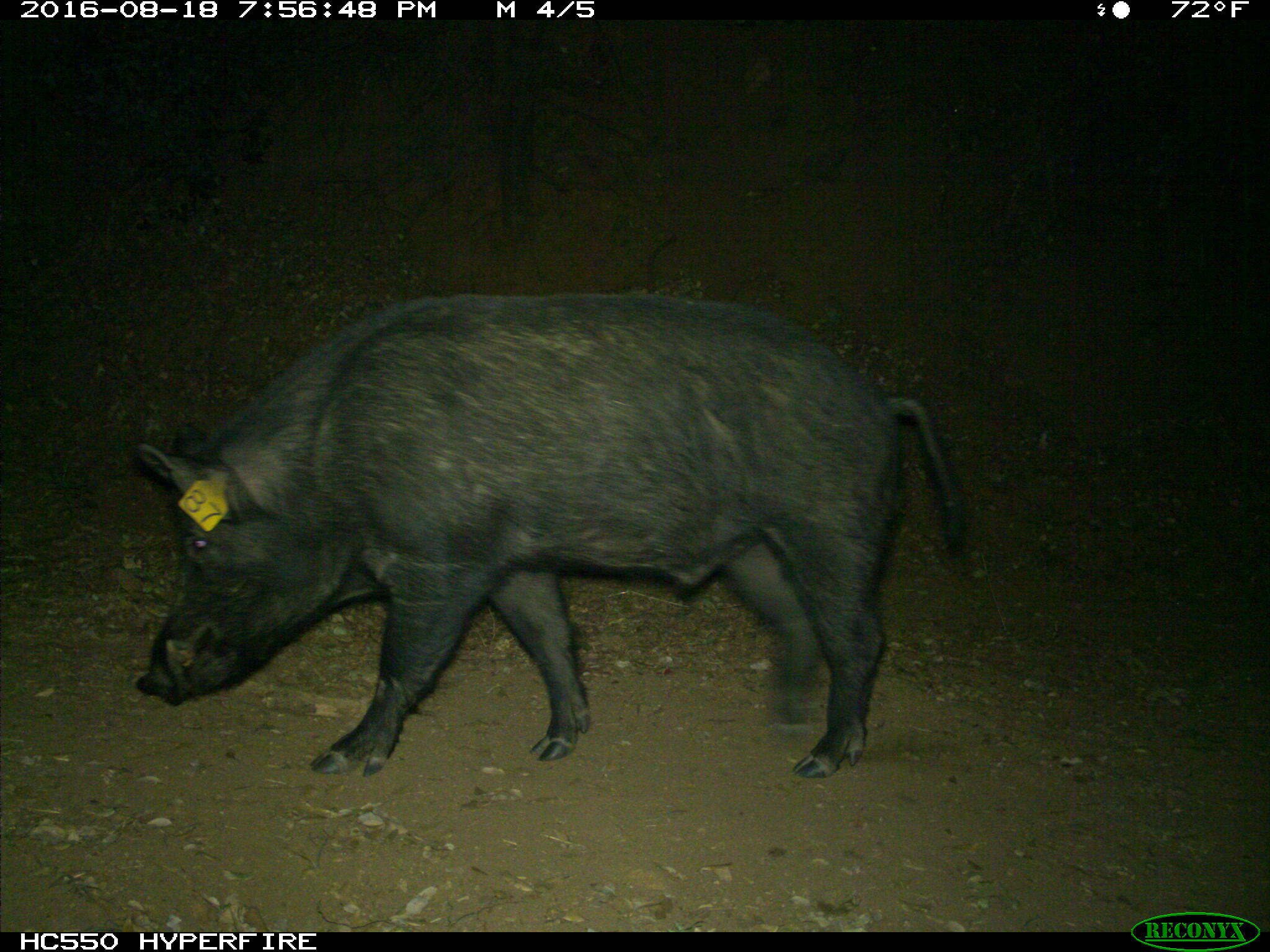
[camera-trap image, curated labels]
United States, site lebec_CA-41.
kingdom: Animalia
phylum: Chordata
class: Mammalia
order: Artiodactyla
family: Suidae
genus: Sus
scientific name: Sus scrofa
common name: wild boar